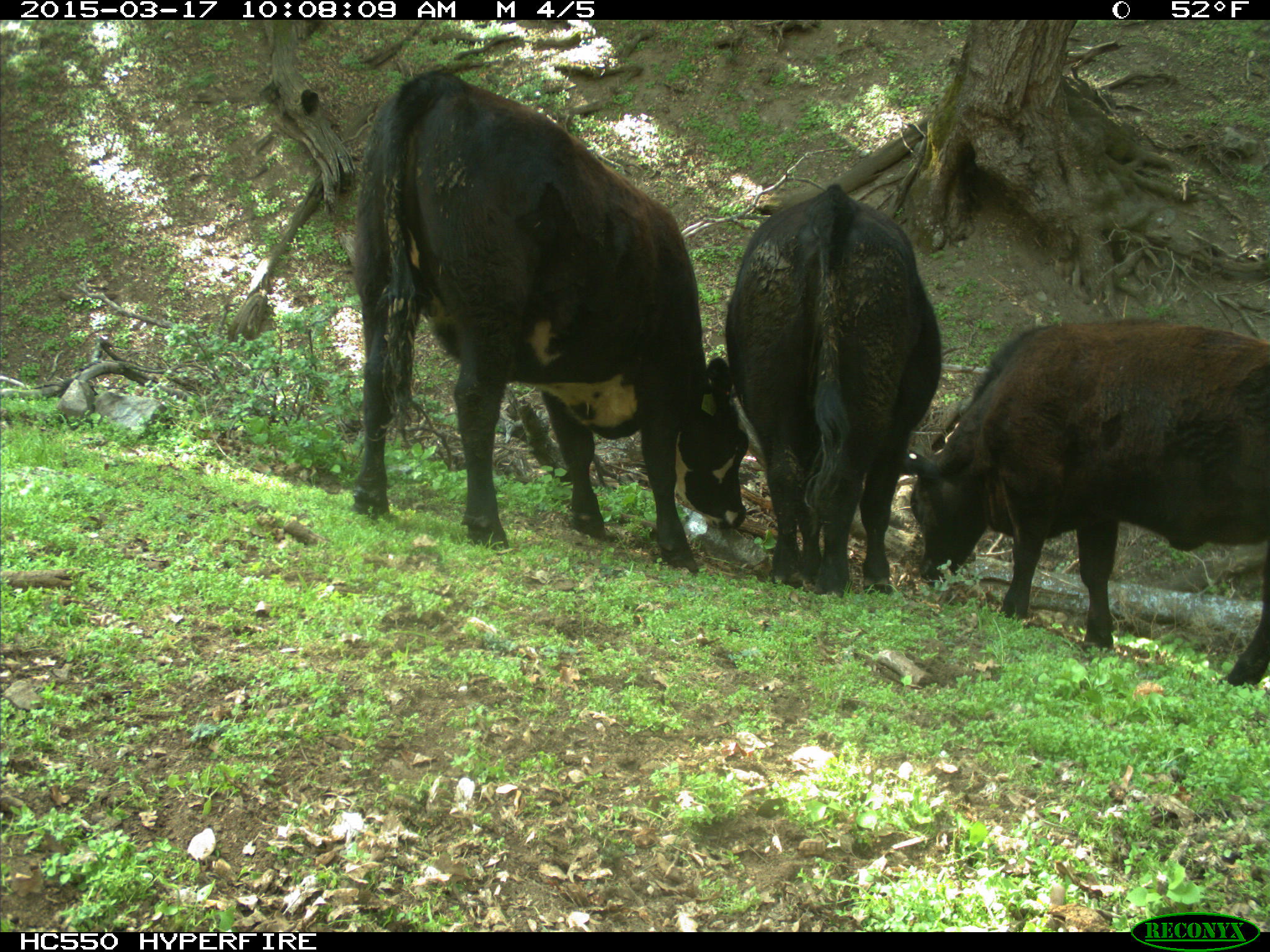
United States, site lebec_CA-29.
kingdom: Animalia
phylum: Chordata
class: Mammalia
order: Artiodactyla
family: Bovidae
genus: Bos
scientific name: Bos taurus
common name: domestic cow